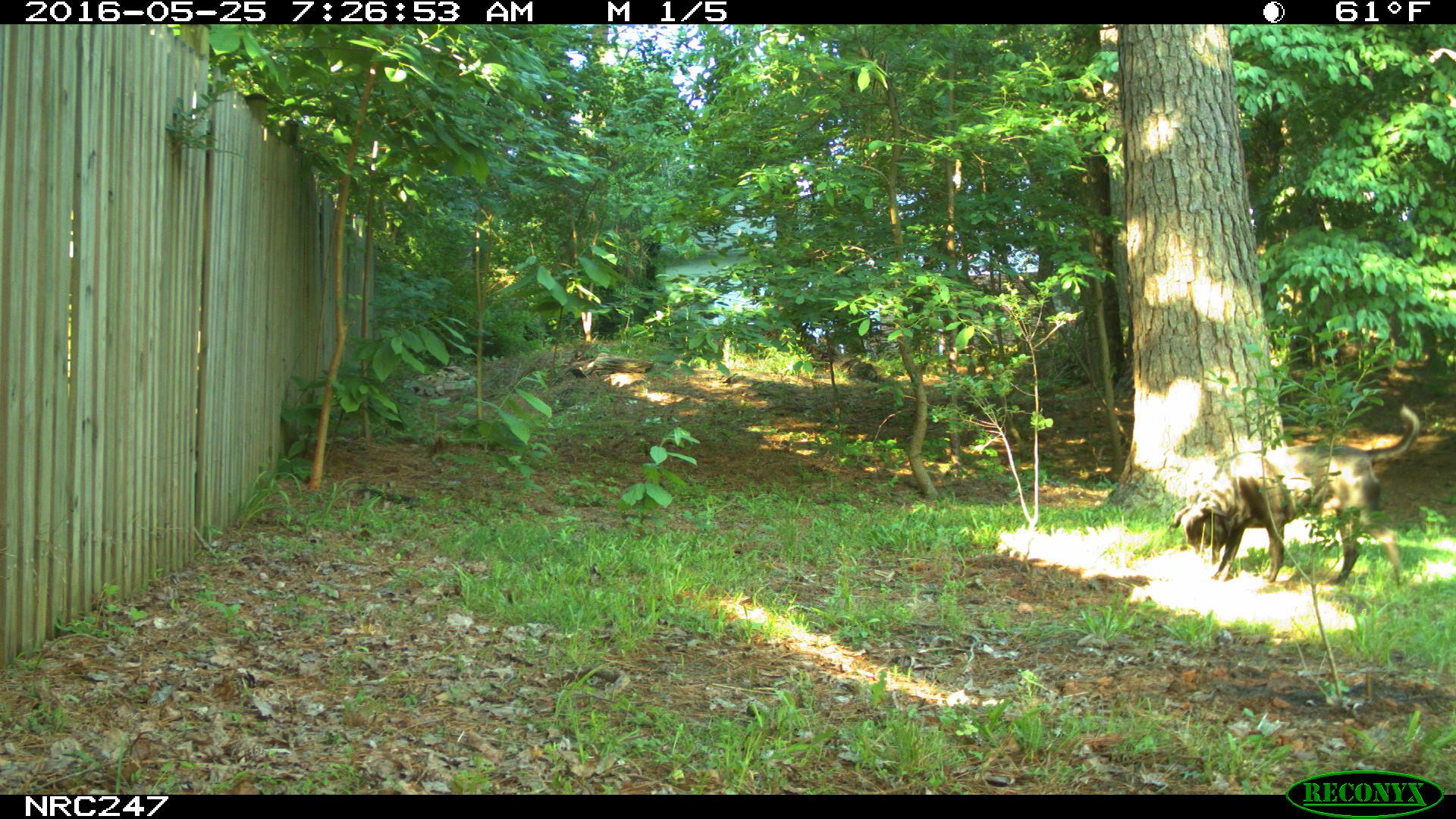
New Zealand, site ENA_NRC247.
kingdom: Animalia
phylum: Chordata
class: Mammalia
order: Carnivora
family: Canidae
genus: Canis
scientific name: Canis familiaris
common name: domestic dog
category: dog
Dog (domestic dog) (Canis familiaris).